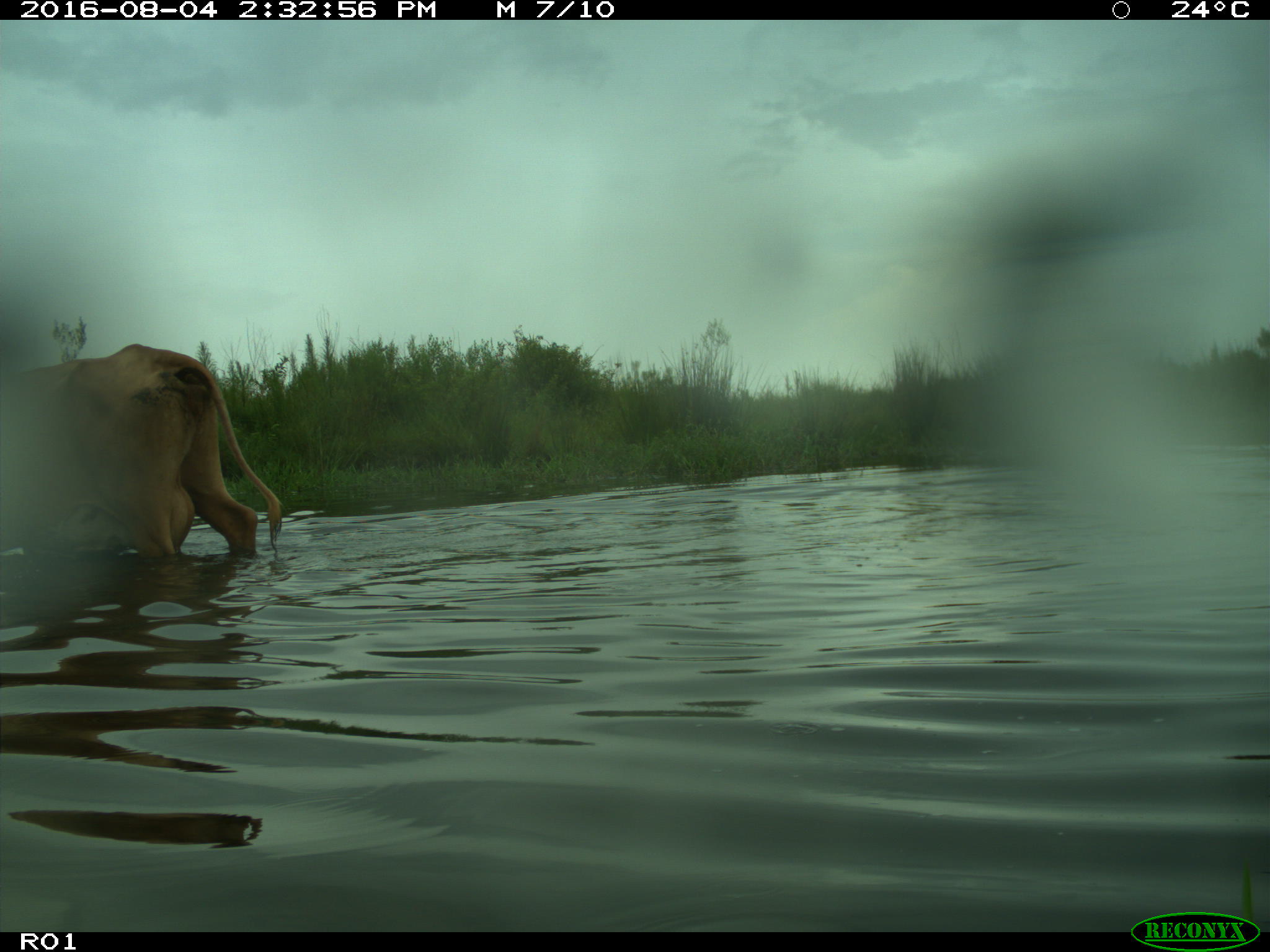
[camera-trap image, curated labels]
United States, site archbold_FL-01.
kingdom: Animalia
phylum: Chordata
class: Mammalia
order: Artiodactyla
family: Bovidae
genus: Bos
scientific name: Bos taurus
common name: domestic cow